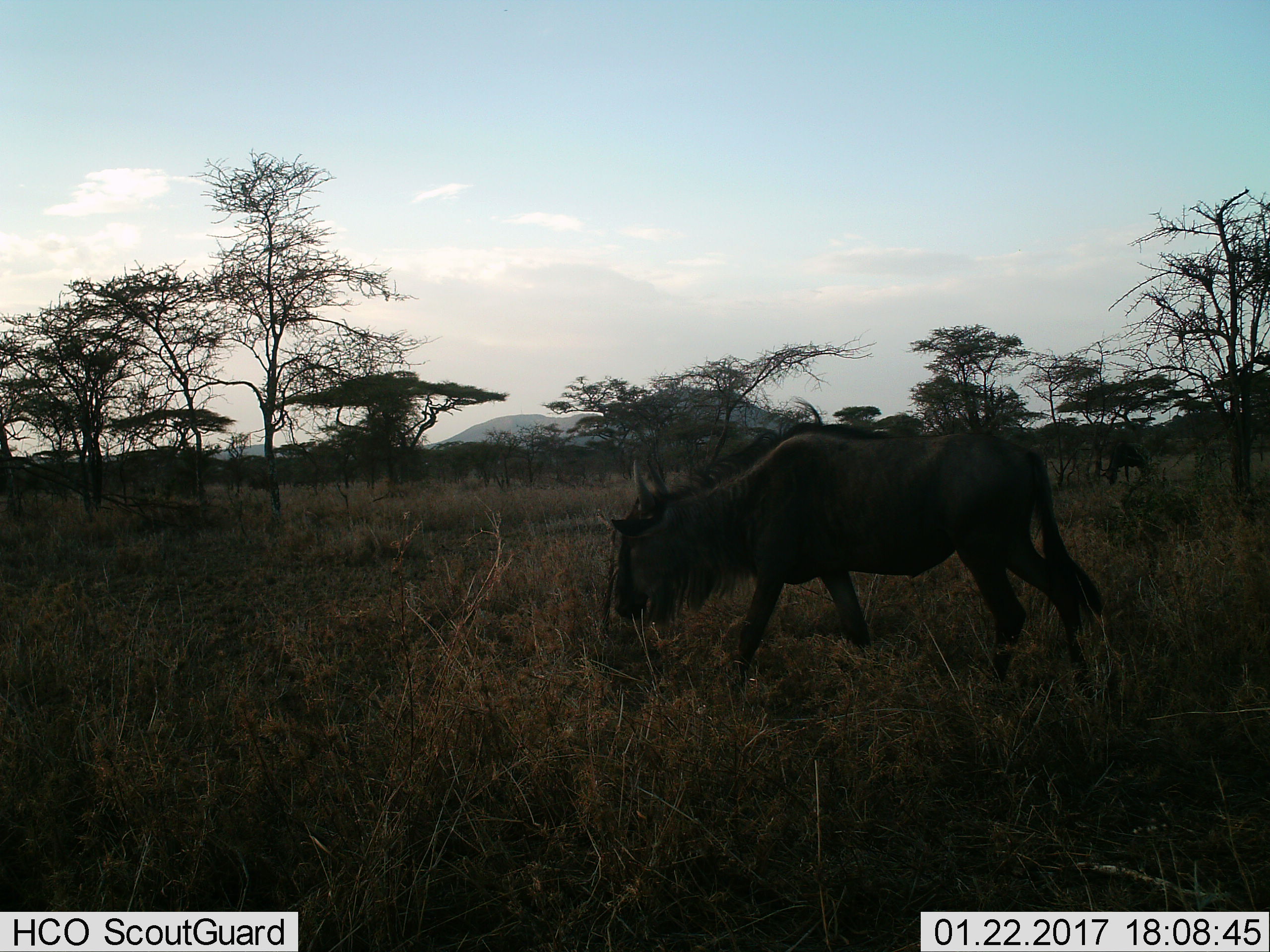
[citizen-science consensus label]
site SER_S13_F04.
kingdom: Animalia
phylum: Chordata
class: Mammalia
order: Artiodactyla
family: Bovidae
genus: Connochaetes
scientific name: Connochaetes taurinus taurinus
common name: blue wildebeest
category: wildebeestblue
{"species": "wildebeestblue (blue wildebeest) (Connochaetes taurinus taurinus)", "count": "1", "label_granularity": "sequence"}